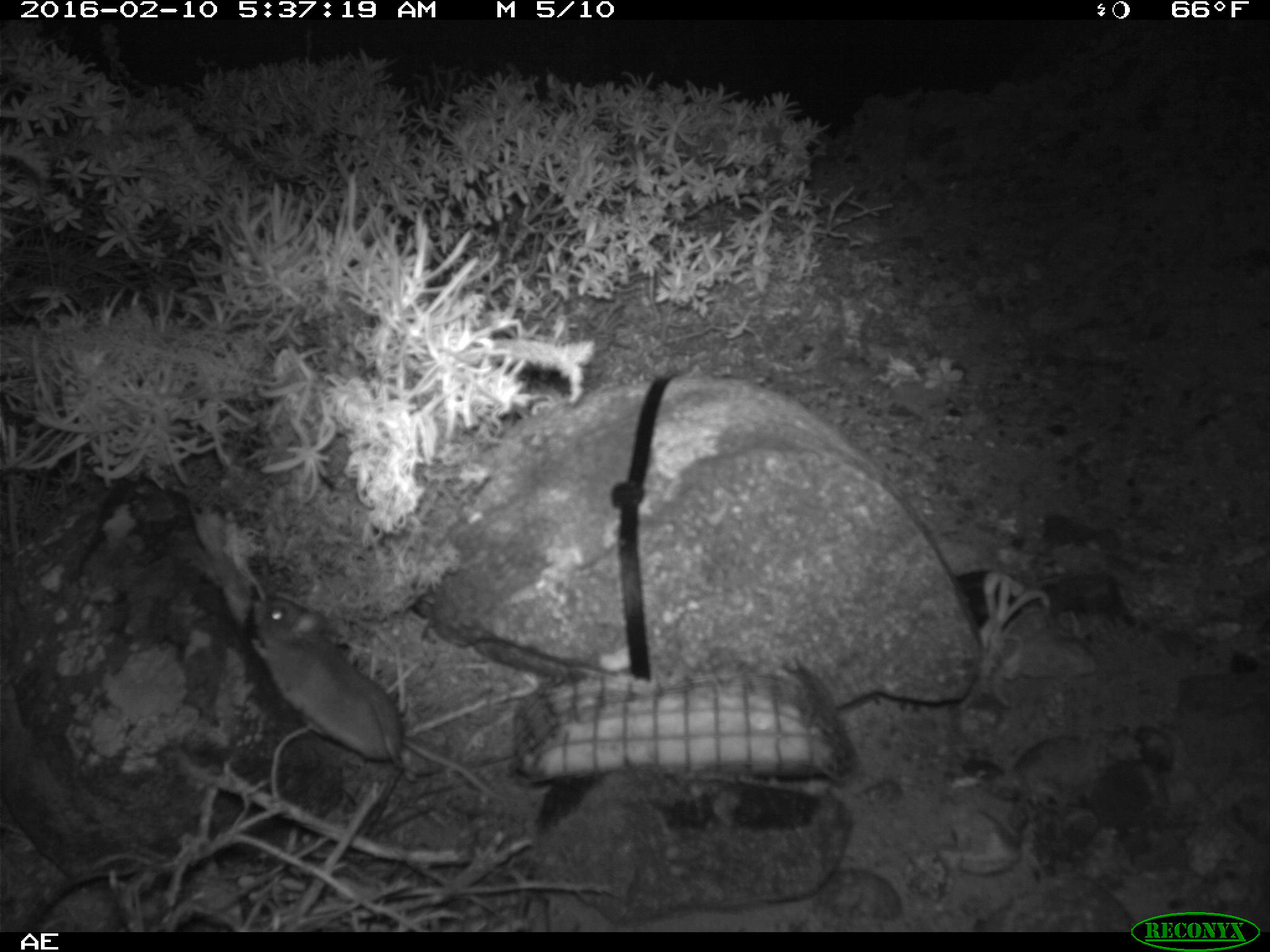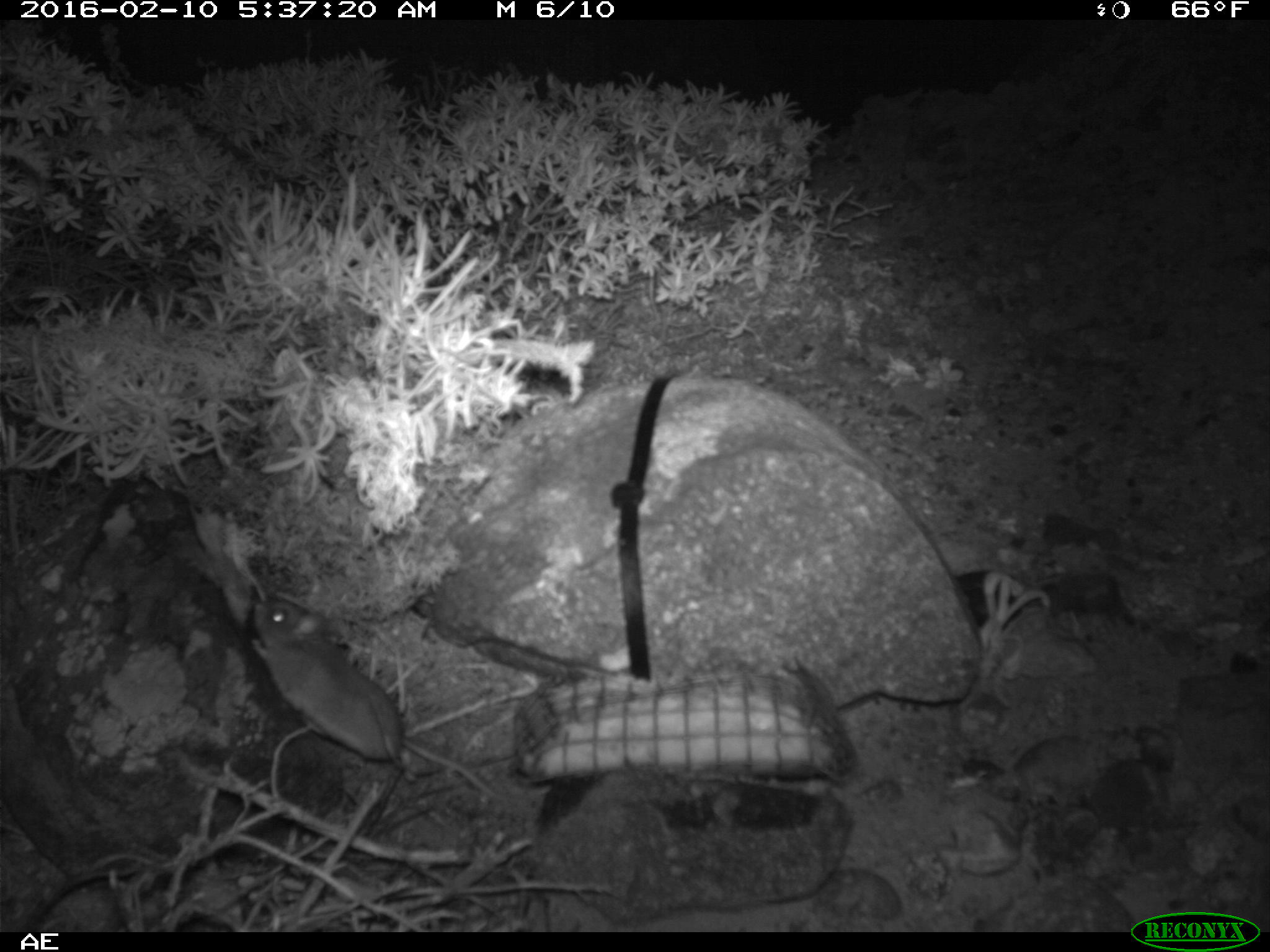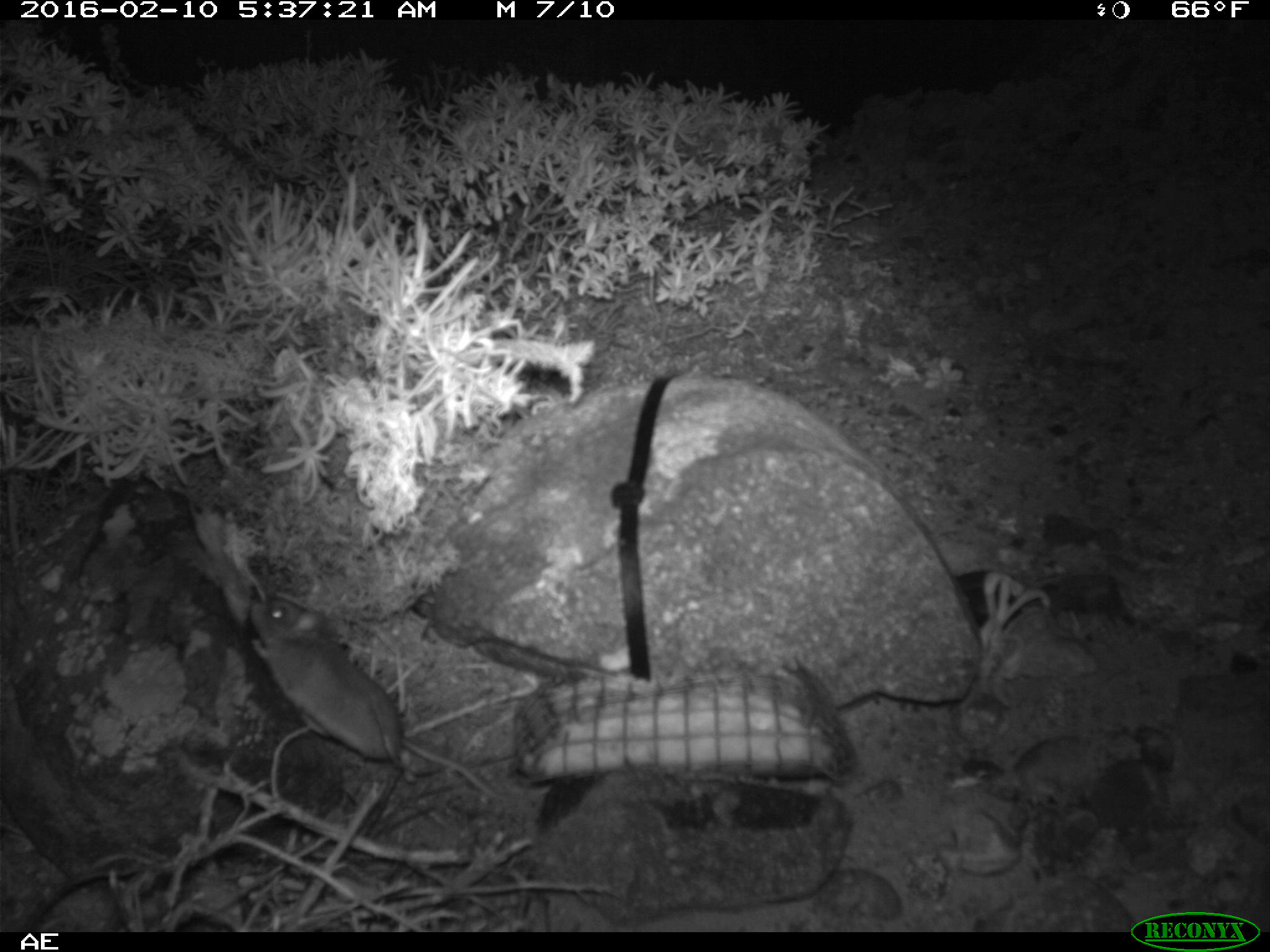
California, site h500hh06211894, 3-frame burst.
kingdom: Animalia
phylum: Chordata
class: Mammalia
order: Rodentia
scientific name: Rodentia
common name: rodent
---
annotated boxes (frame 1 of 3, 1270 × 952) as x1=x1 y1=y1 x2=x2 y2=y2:
rodent: x1=250 y1=593 x2=539 y2=806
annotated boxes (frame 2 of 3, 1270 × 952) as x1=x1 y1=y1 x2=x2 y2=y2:
rodent: x1=251 y1=599 x2=518 y2=800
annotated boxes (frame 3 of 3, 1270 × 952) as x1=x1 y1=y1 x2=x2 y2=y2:
rodent: x1=249 y1=595 x2=499 y2=798